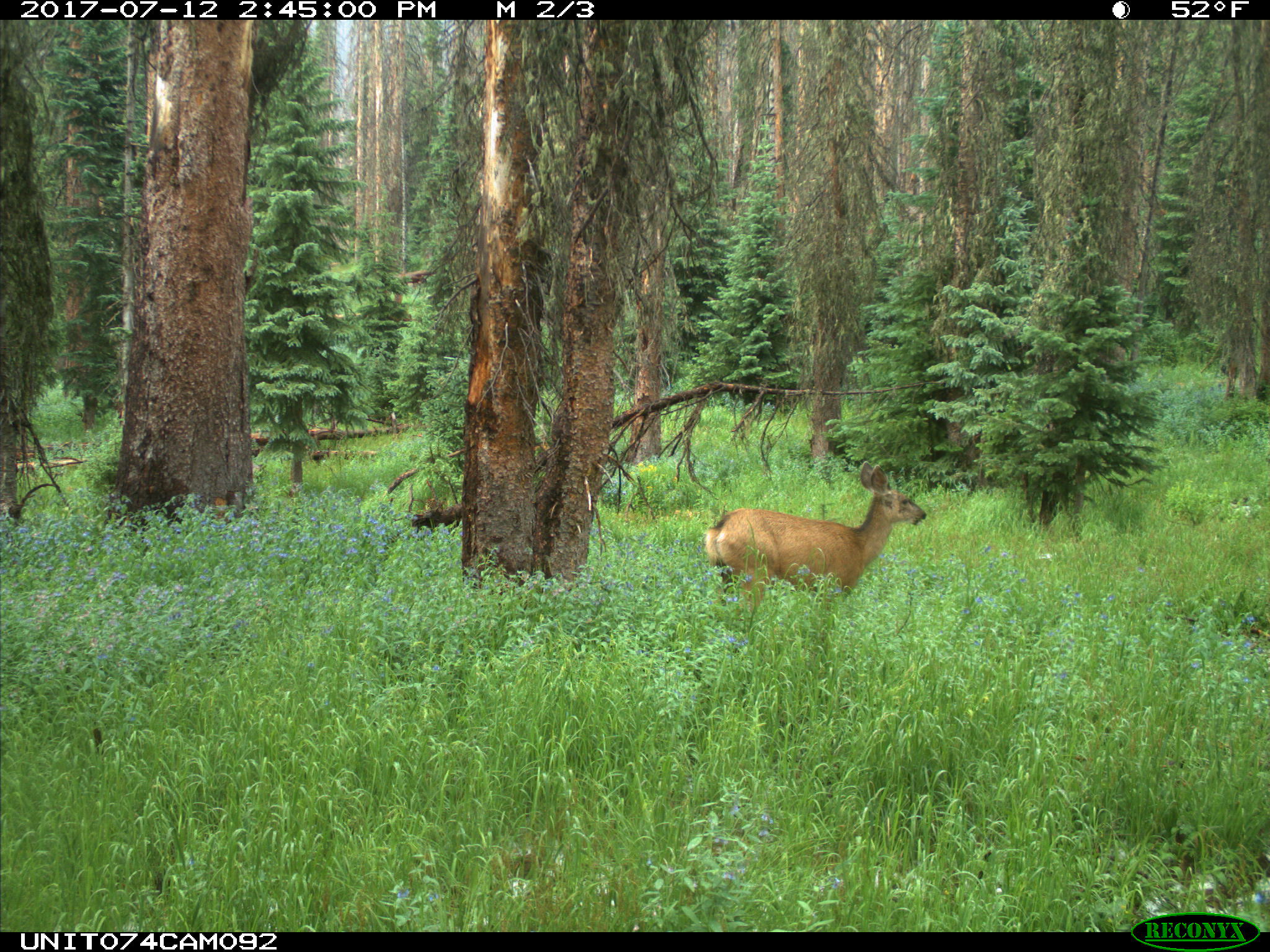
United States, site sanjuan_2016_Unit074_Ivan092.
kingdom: Animalia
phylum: Chordata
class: Mammalia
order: Artiodactyla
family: Cervidae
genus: Odocoileus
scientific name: Odocoileus hemionus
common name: mule deer